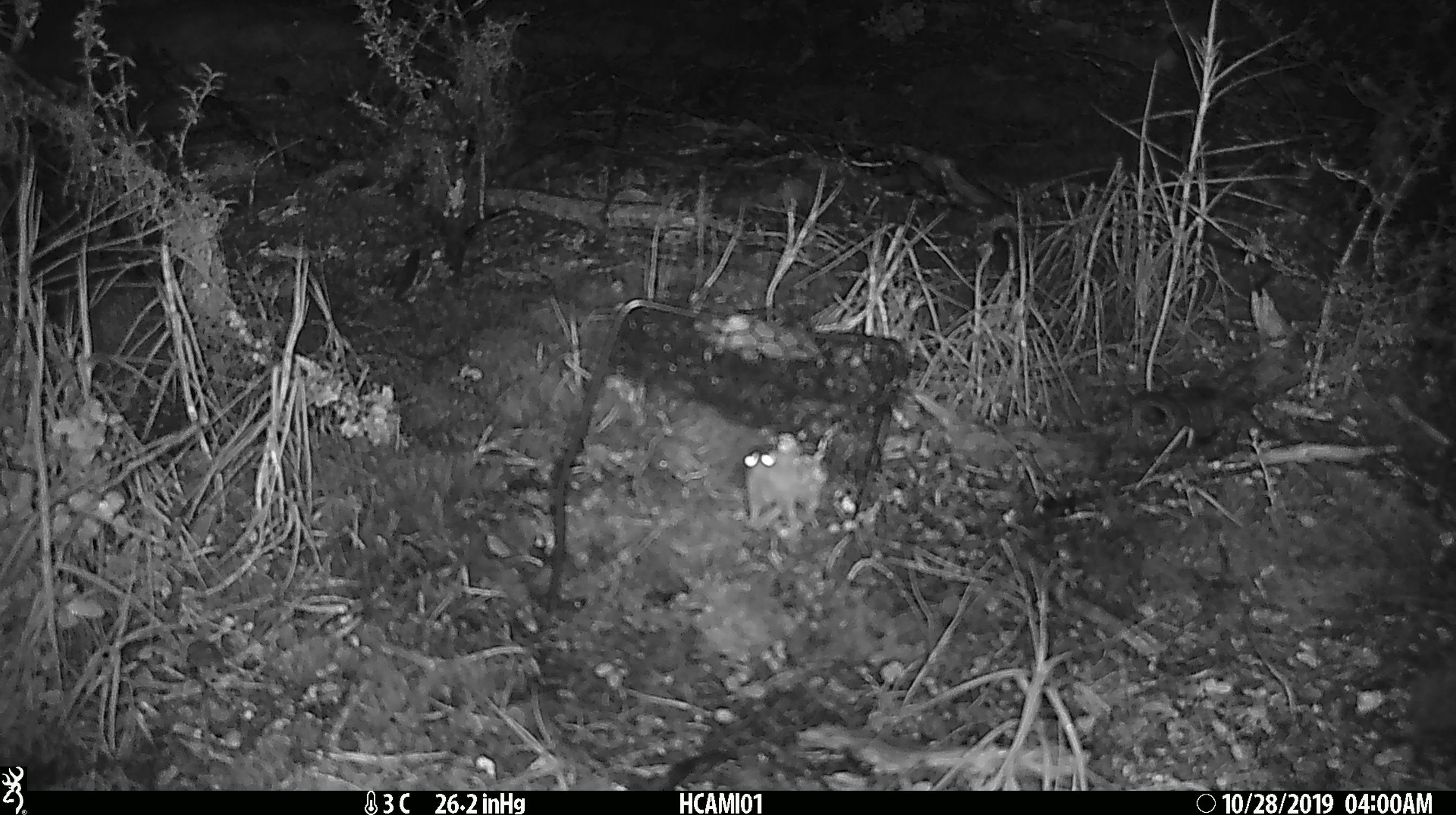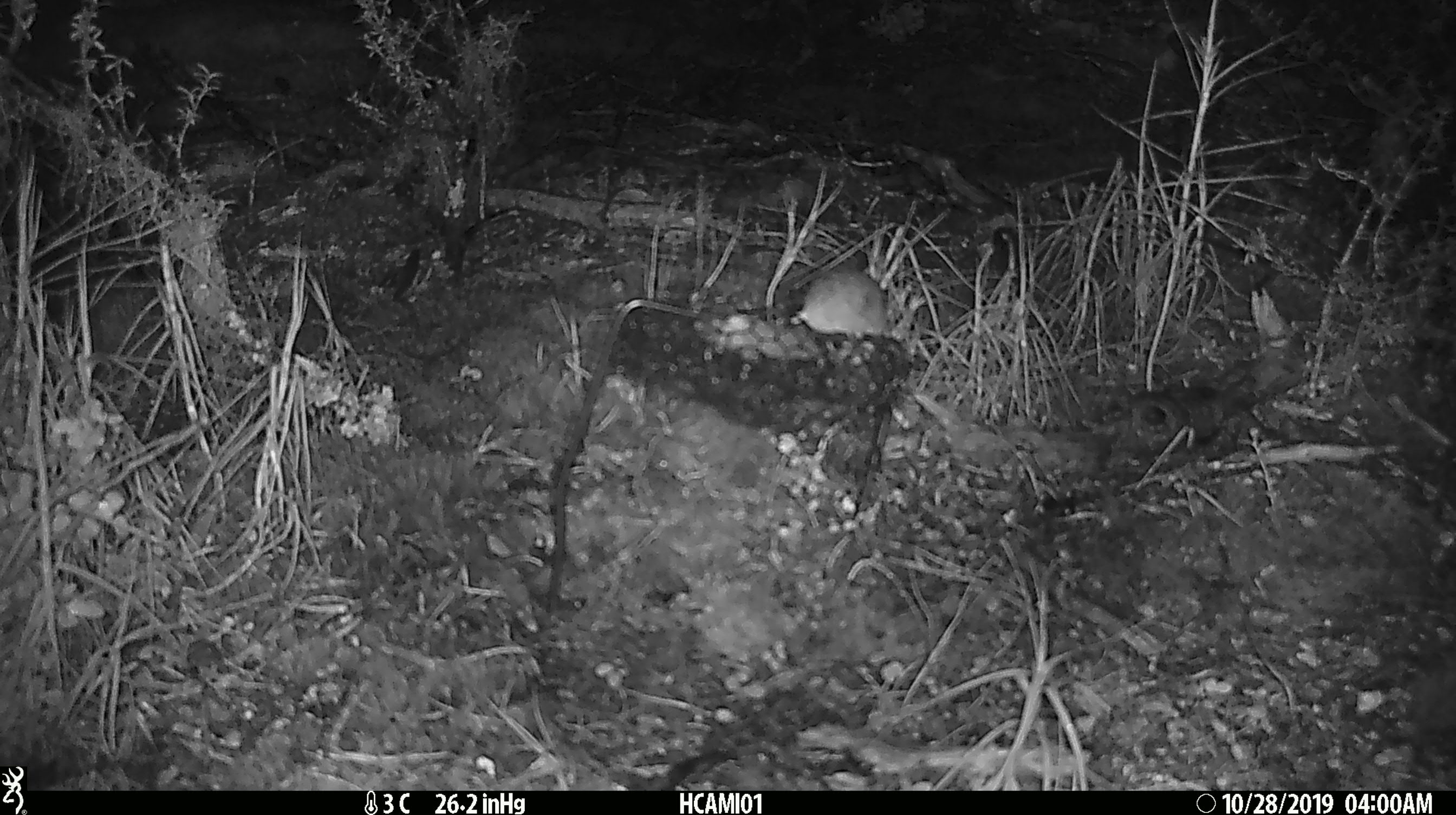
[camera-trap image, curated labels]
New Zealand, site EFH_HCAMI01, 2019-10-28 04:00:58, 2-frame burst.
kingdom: Animalia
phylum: Chordata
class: Mammalia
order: Rodentia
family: Muridae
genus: Mus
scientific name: Mus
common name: mouse